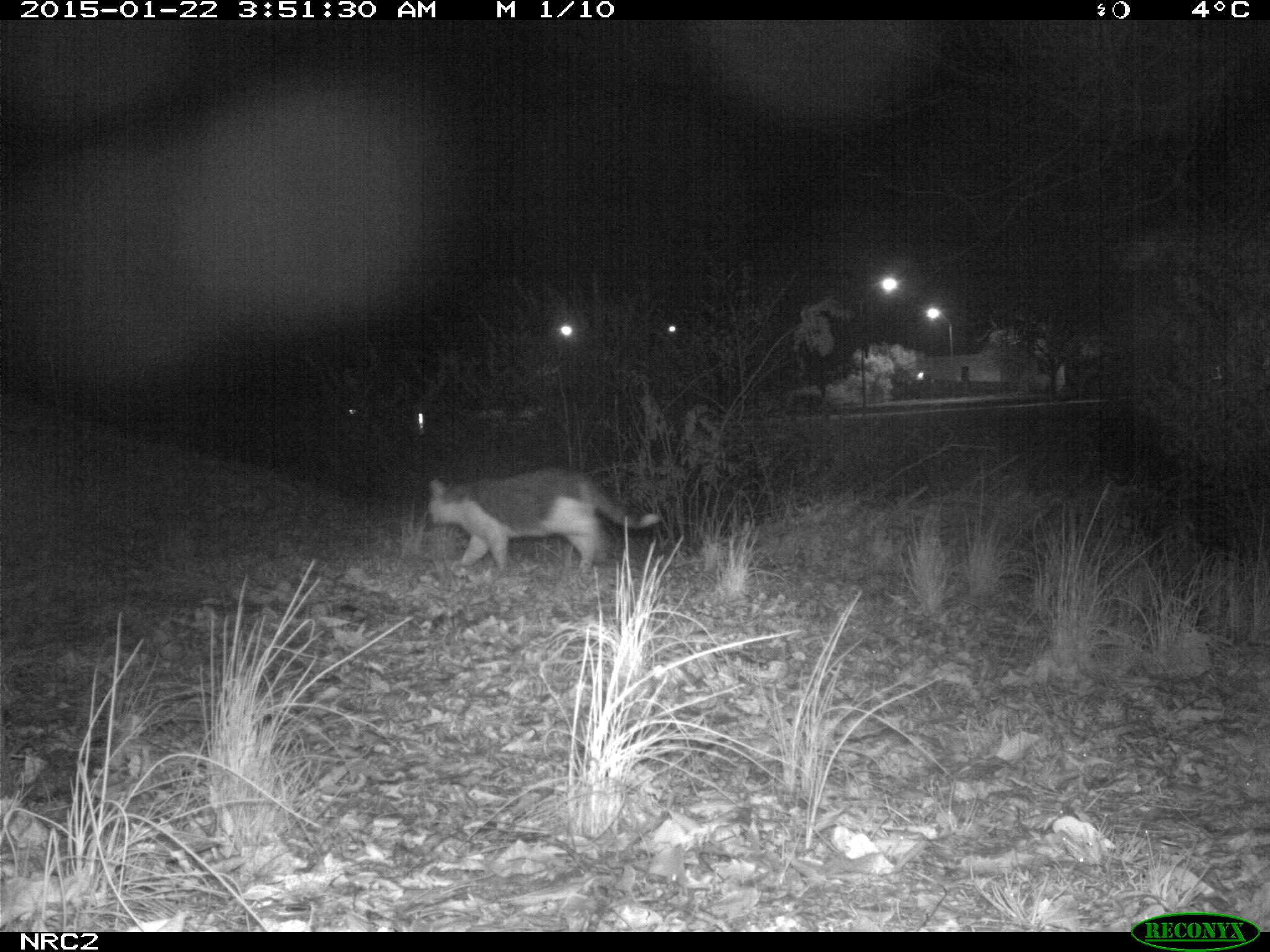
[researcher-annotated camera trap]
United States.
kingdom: Animalia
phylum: Chordata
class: Mammalia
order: Carnivora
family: Felidae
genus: Felis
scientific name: Felis catus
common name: domestic cat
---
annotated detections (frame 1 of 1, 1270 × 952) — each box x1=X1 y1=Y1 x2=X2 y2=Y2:
Domestic Cat: x1=419 y1=455 x2=665 y2=589